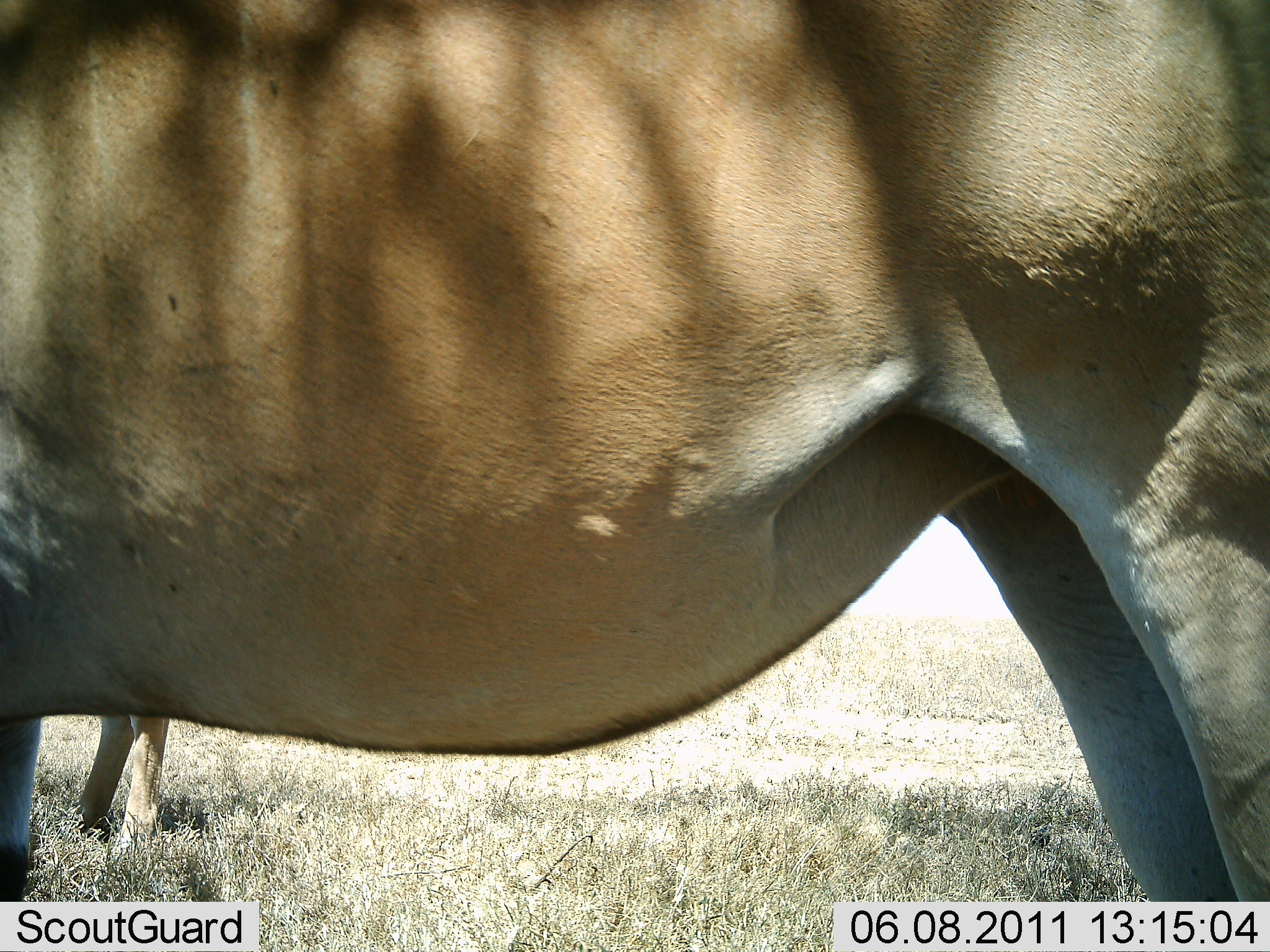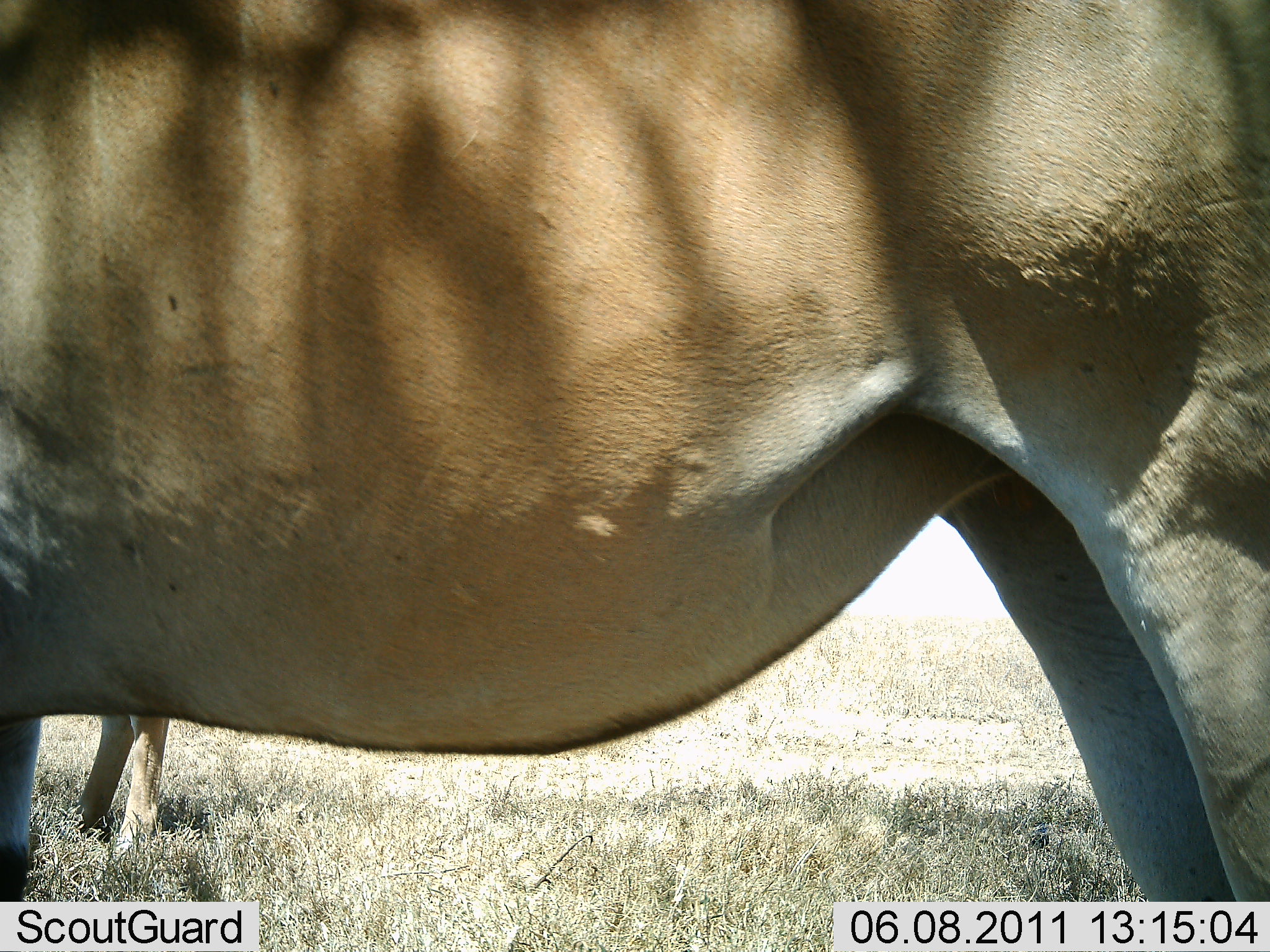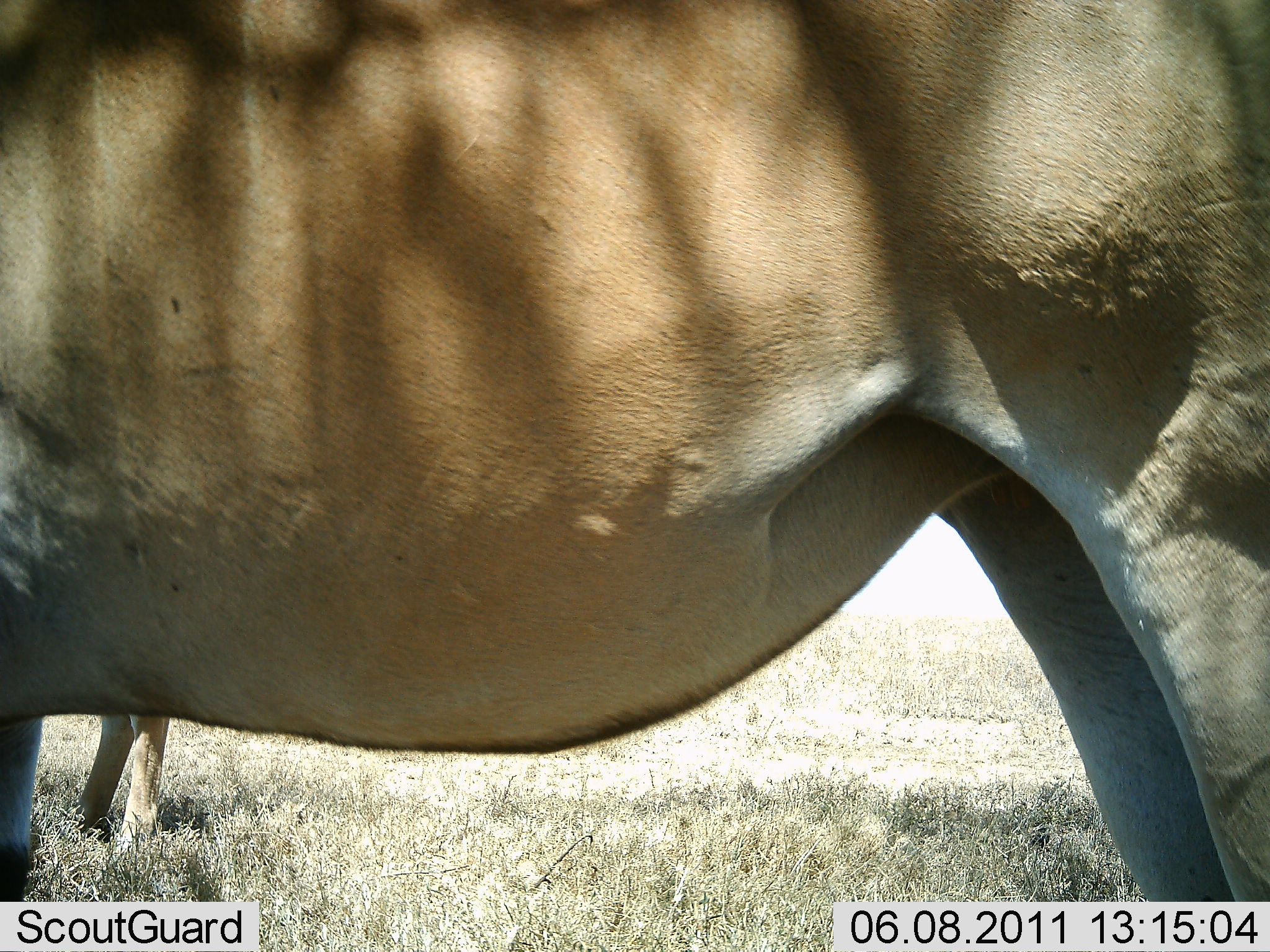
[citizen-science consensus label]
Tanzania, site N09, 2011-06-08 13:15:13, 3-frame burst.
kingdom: Animalia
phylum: Chordata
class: Mammalia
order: Artiodactyla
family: Bovidae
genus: Alcelaphus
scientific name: Alcelaphus buselaphus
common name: hartebeest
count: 2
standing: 100%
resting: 0%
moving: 0%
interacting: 0%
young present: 0%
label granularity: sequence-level